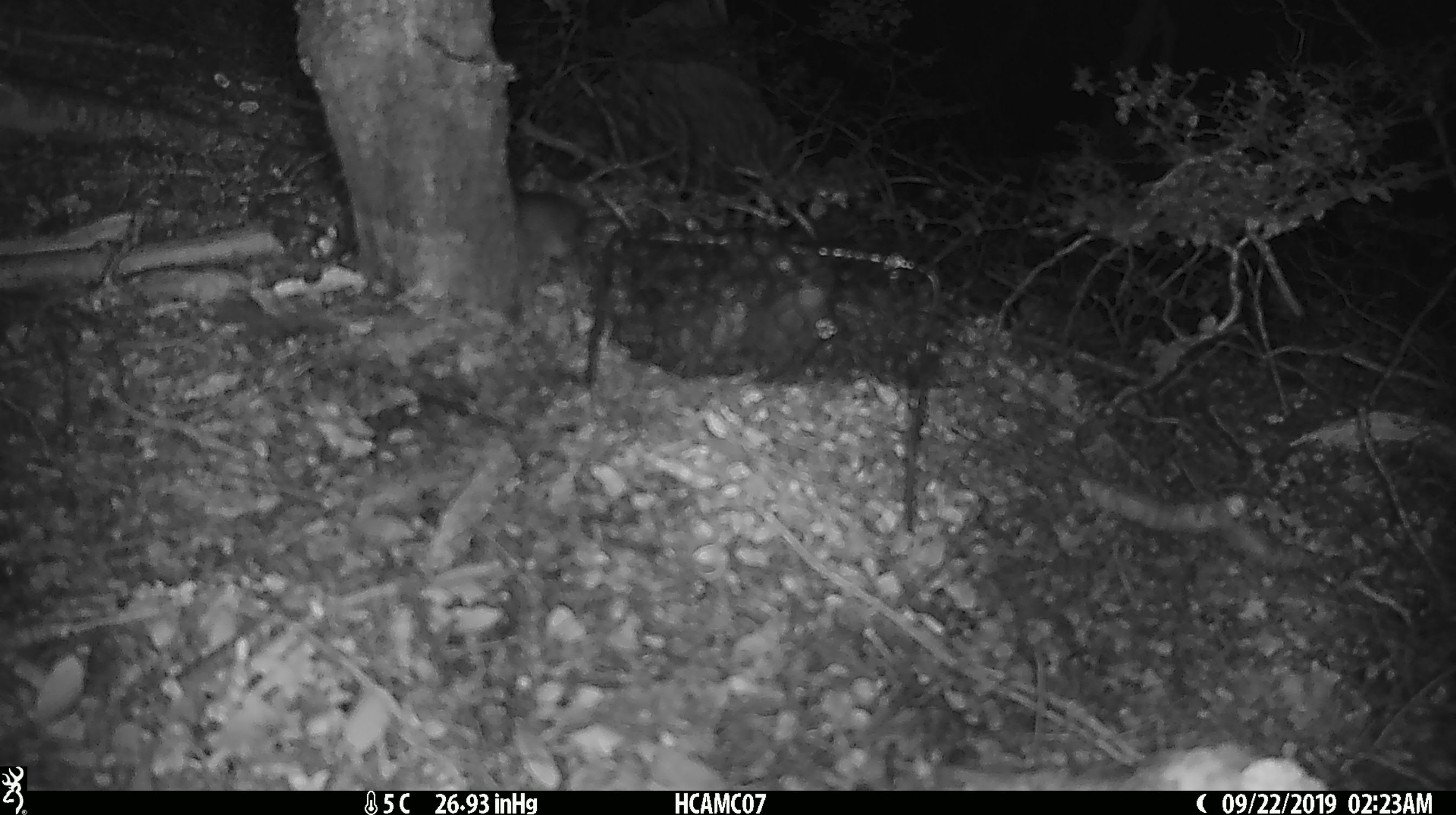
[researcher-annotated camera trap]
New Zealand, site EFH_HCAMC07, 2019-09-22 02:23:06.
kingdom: Animalia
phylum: Chordata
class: Mammalia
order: Rodentia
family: Muridae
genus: Mus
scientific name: Mus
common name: mouse